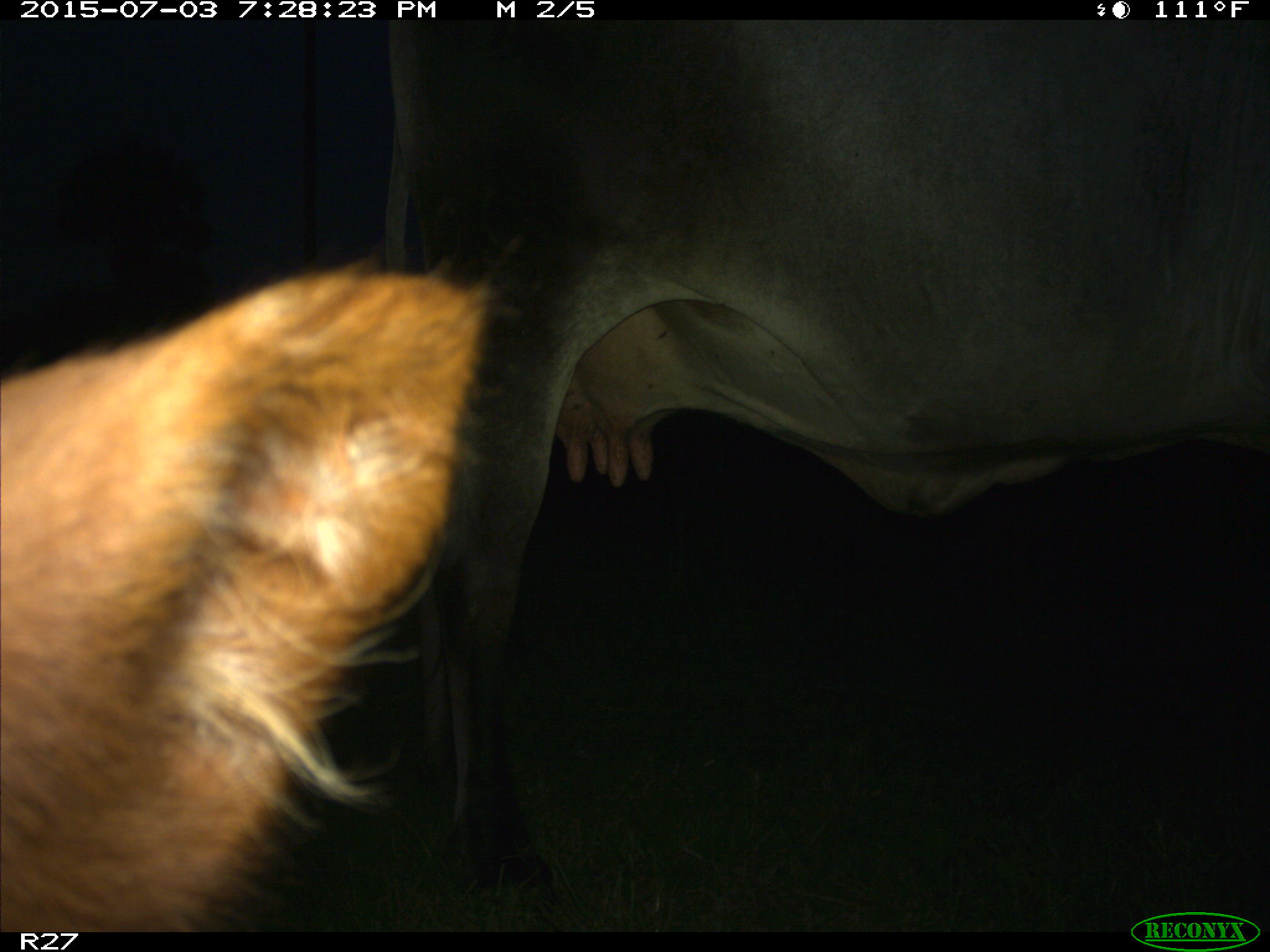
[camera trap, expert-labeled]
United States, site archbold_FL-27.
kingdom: Animalia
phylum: Chordata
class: Mammalia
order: Artiodactyla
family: Bovidae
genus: Bos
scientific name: Bos taurus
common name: domestic cow